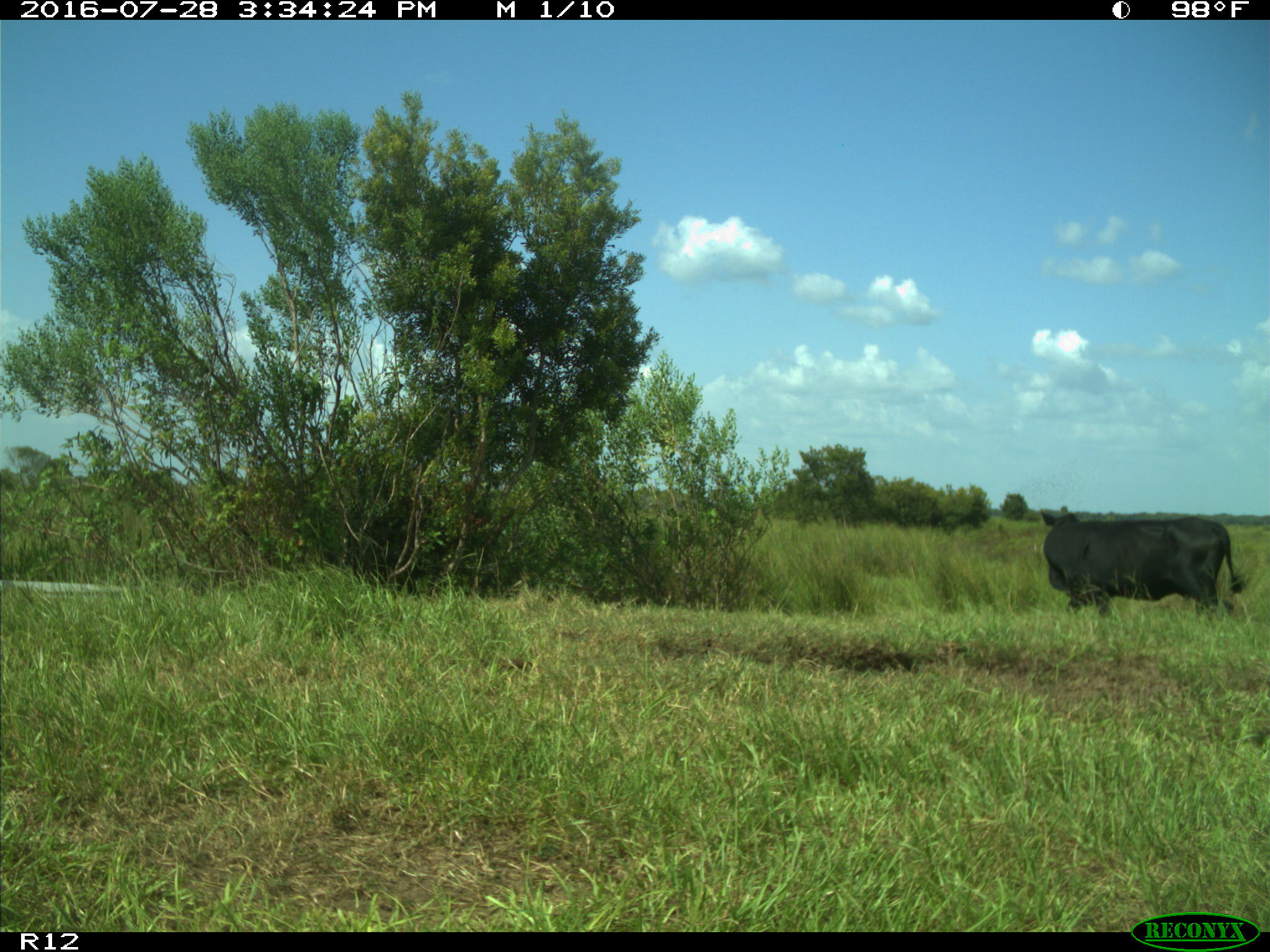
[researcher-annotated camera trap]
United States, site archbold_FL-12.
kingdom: Animalia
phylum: Chordata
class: Mammalia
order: Artiodactyla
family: Bovidae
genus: Bos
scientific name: Bos taurus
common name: domestic cow